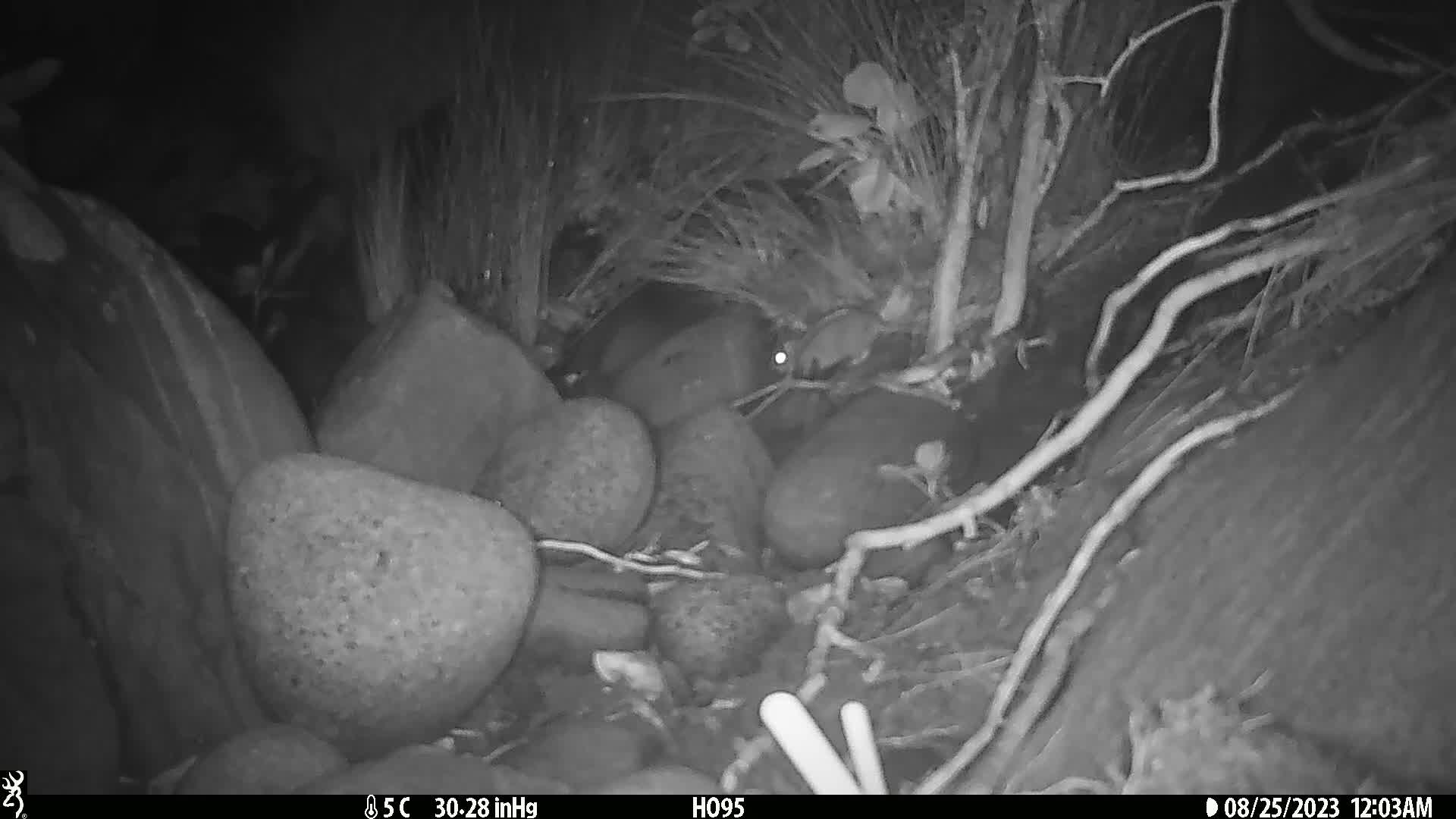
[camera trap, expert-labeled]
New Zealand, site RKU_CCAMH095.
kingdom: Animalia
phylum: Chordata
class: Mammalia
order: Rodentia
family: Muridae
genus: Rattus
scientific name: Rattus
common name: rat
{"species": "rat (Rattus)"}